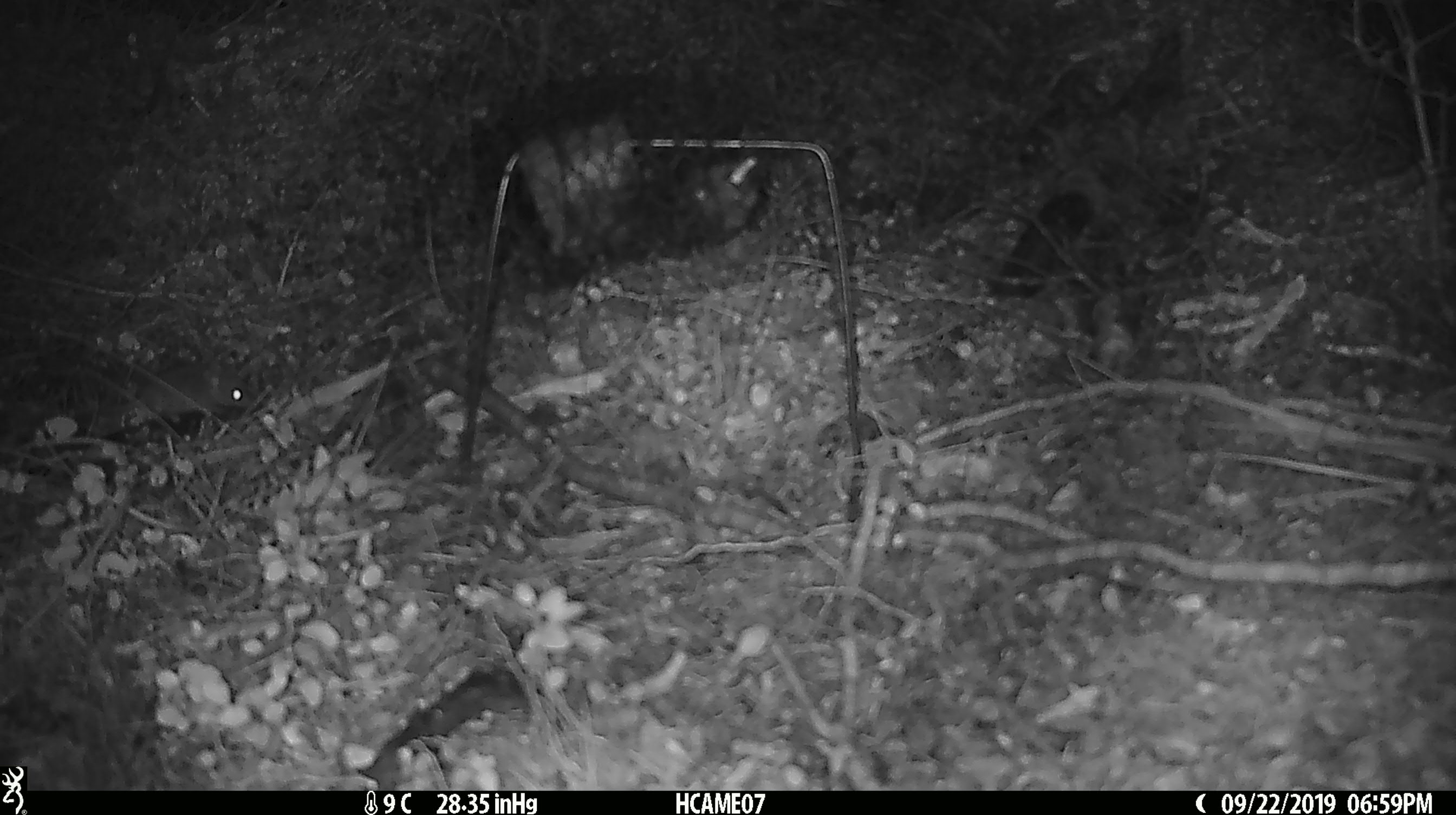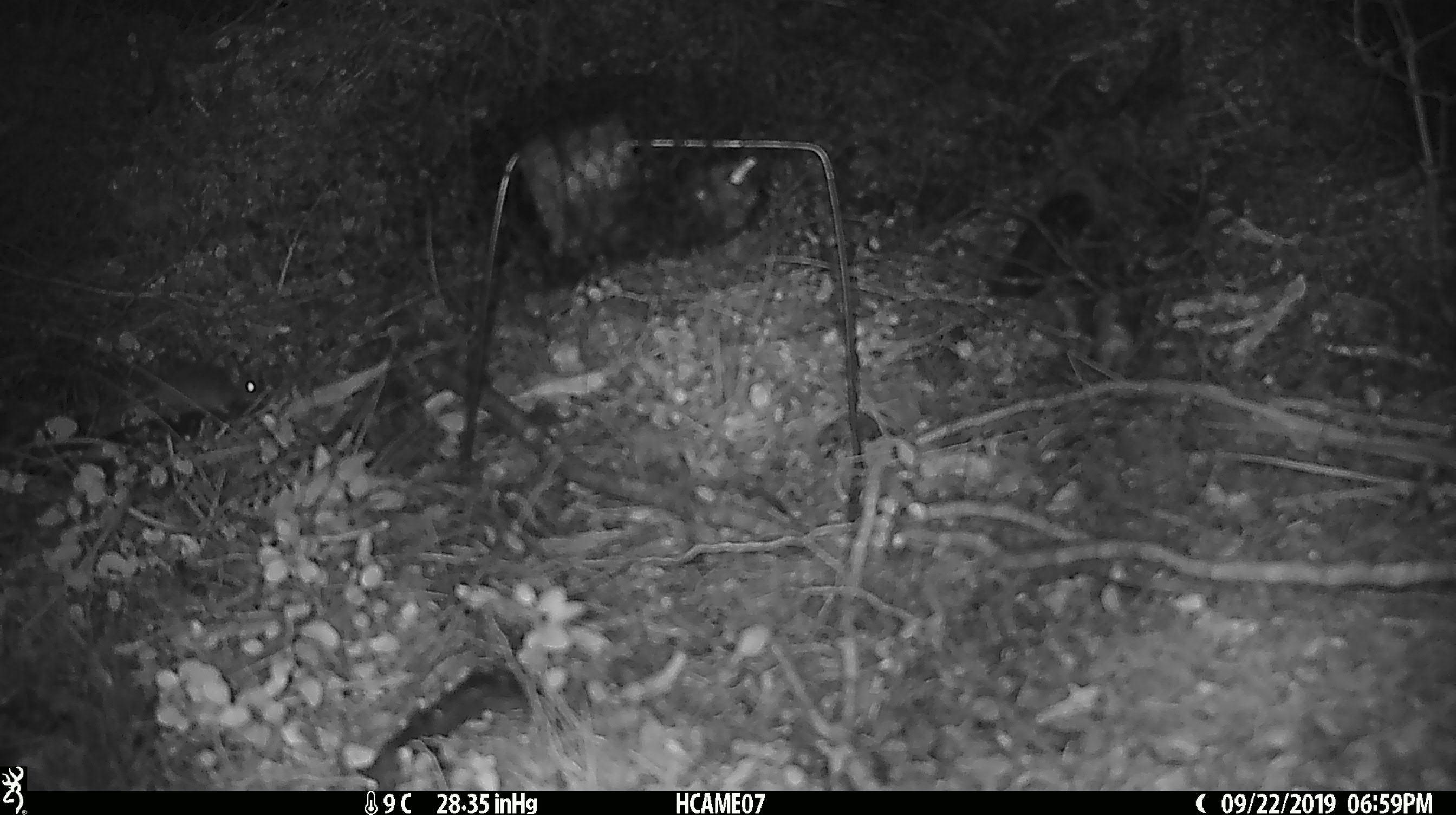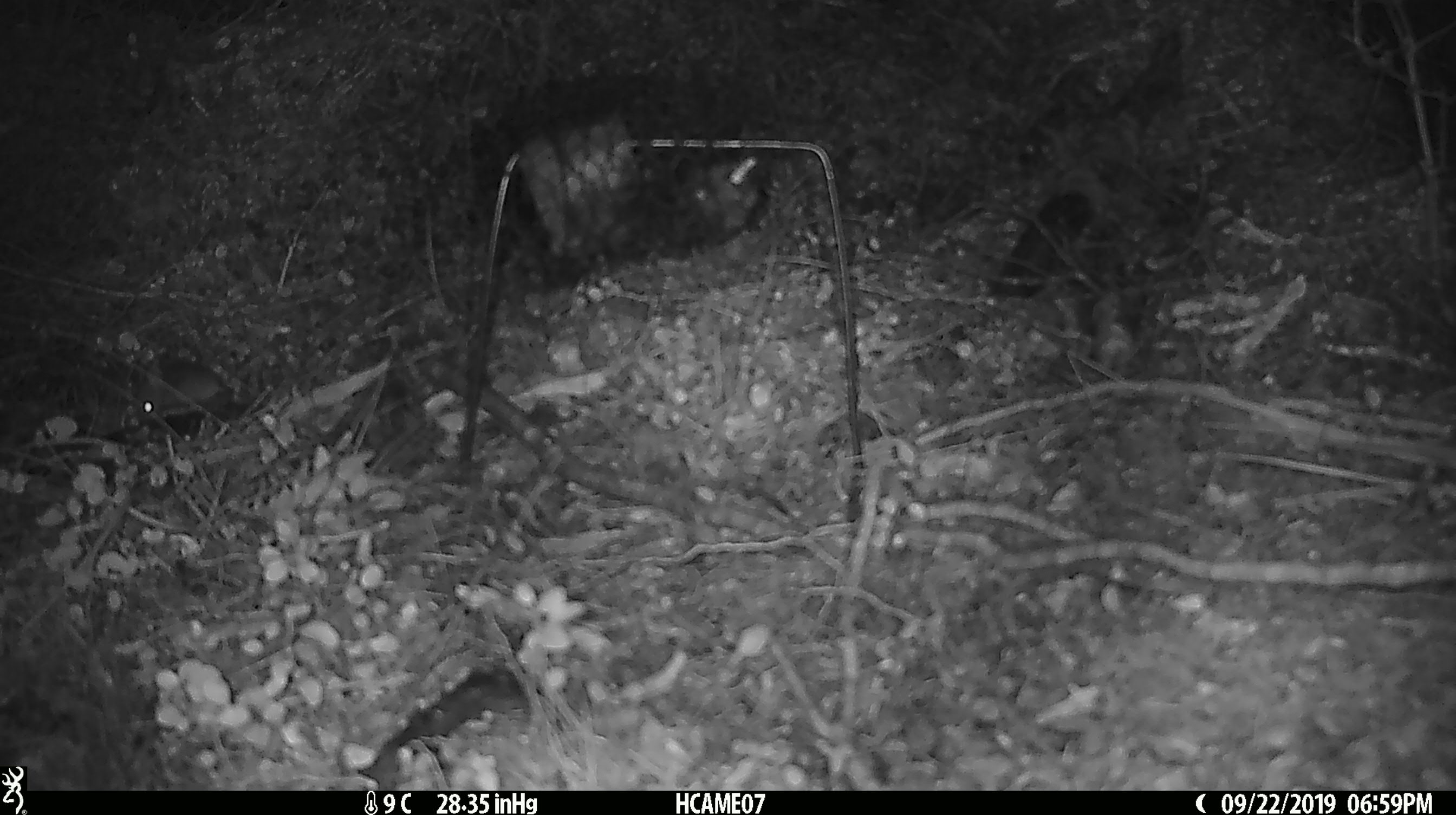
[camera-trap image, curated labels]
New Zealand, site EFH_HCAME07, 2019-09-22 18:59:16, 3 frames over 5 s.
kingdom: Animalia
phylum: Chordata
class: Mammalia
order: Rodentia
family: Muridae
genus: Mus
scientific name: Mus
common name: mouse